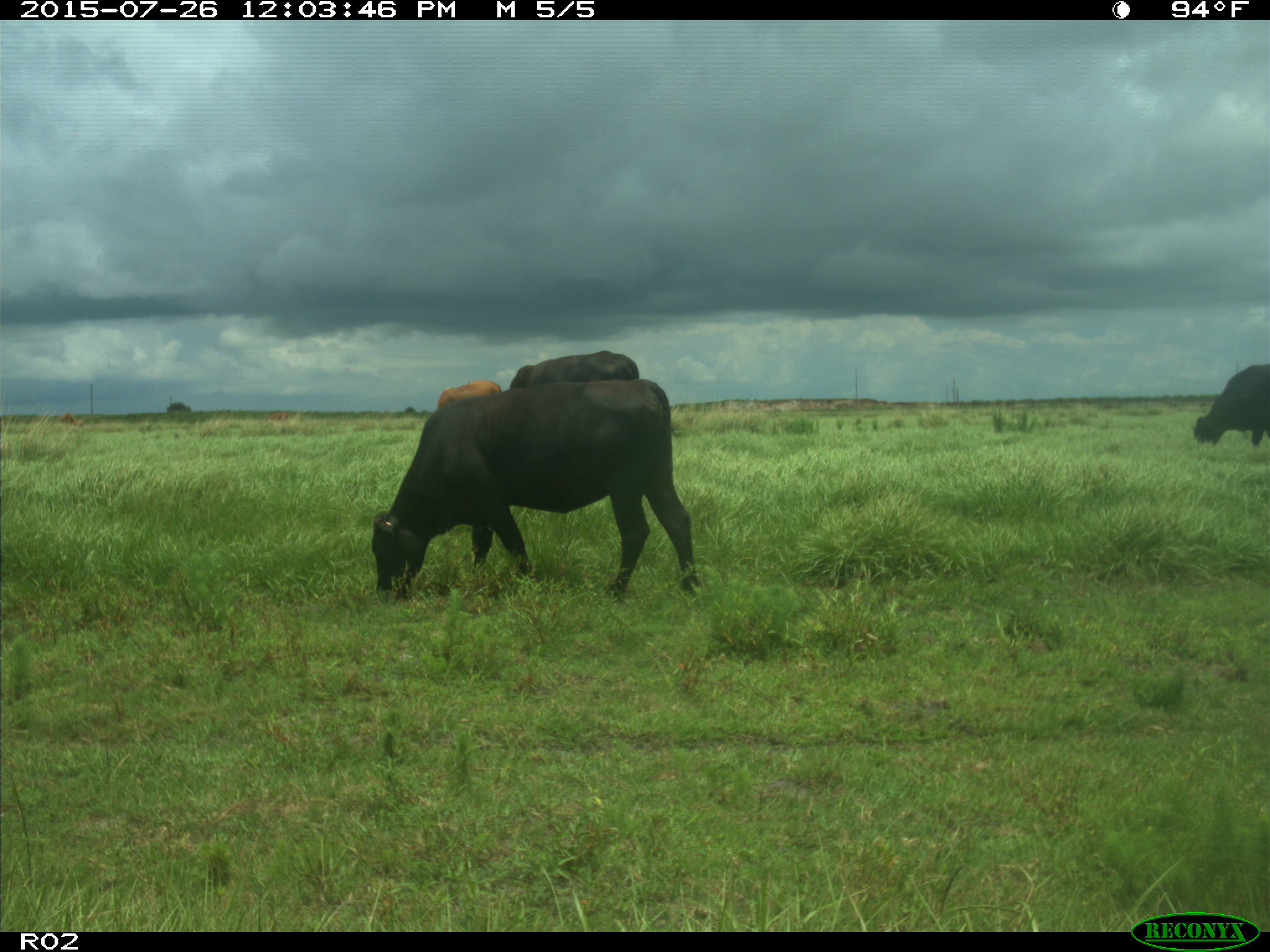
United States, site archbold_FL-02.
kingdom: Animalia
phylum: Chordata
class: Mammalia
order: Artiodactyla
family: Bovidae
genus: Bos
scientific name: Bos taurus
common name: domestic cow